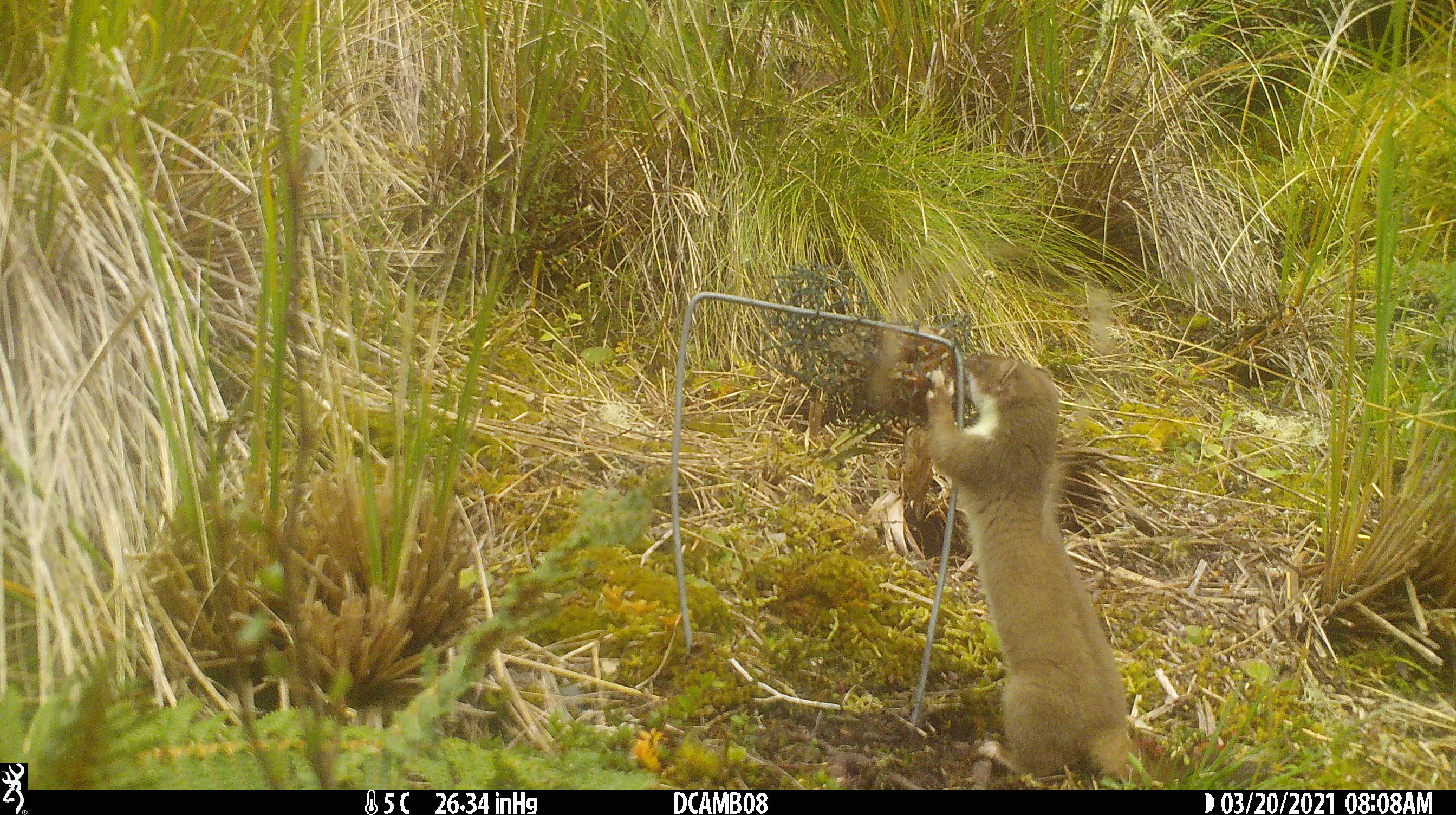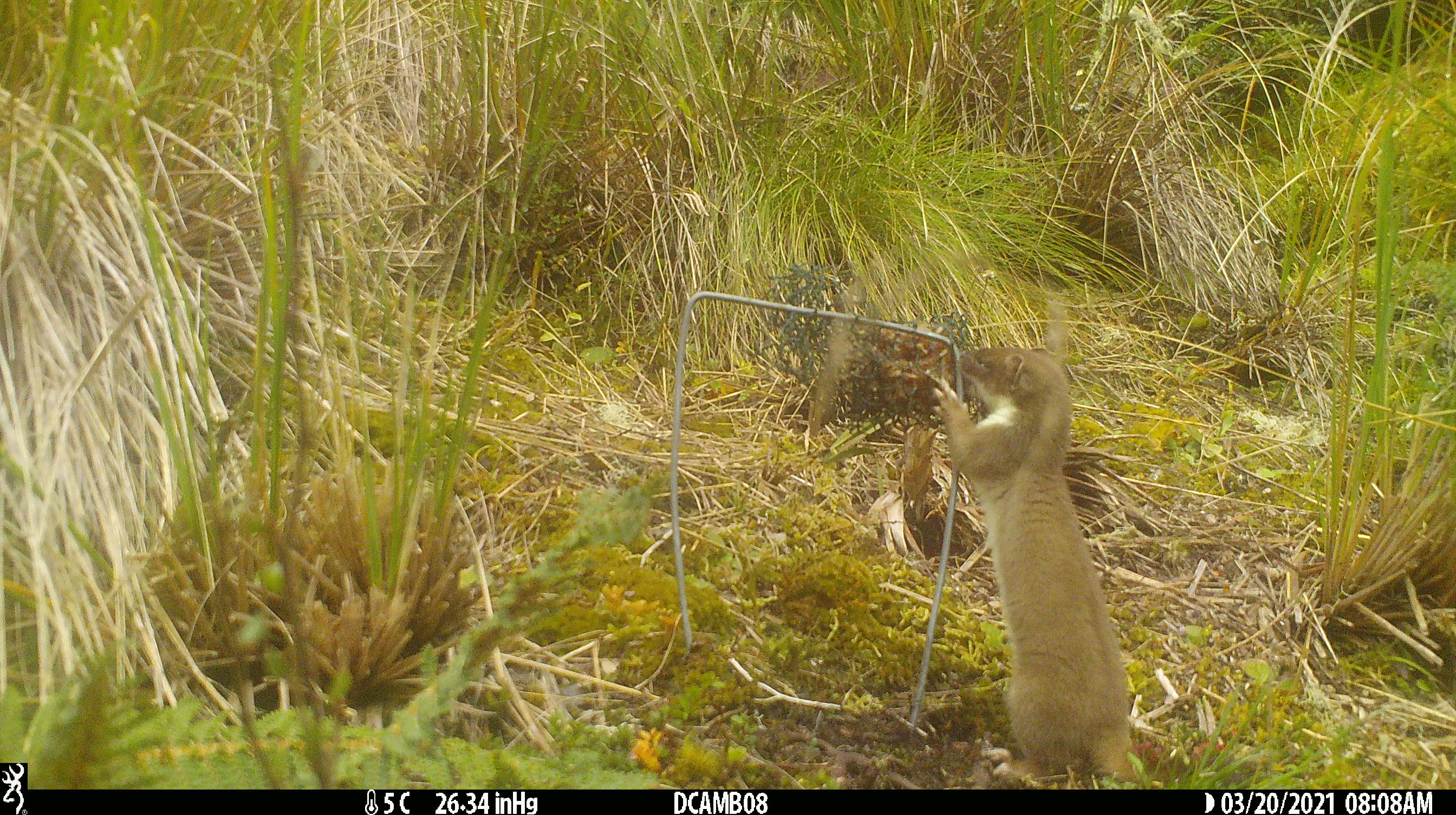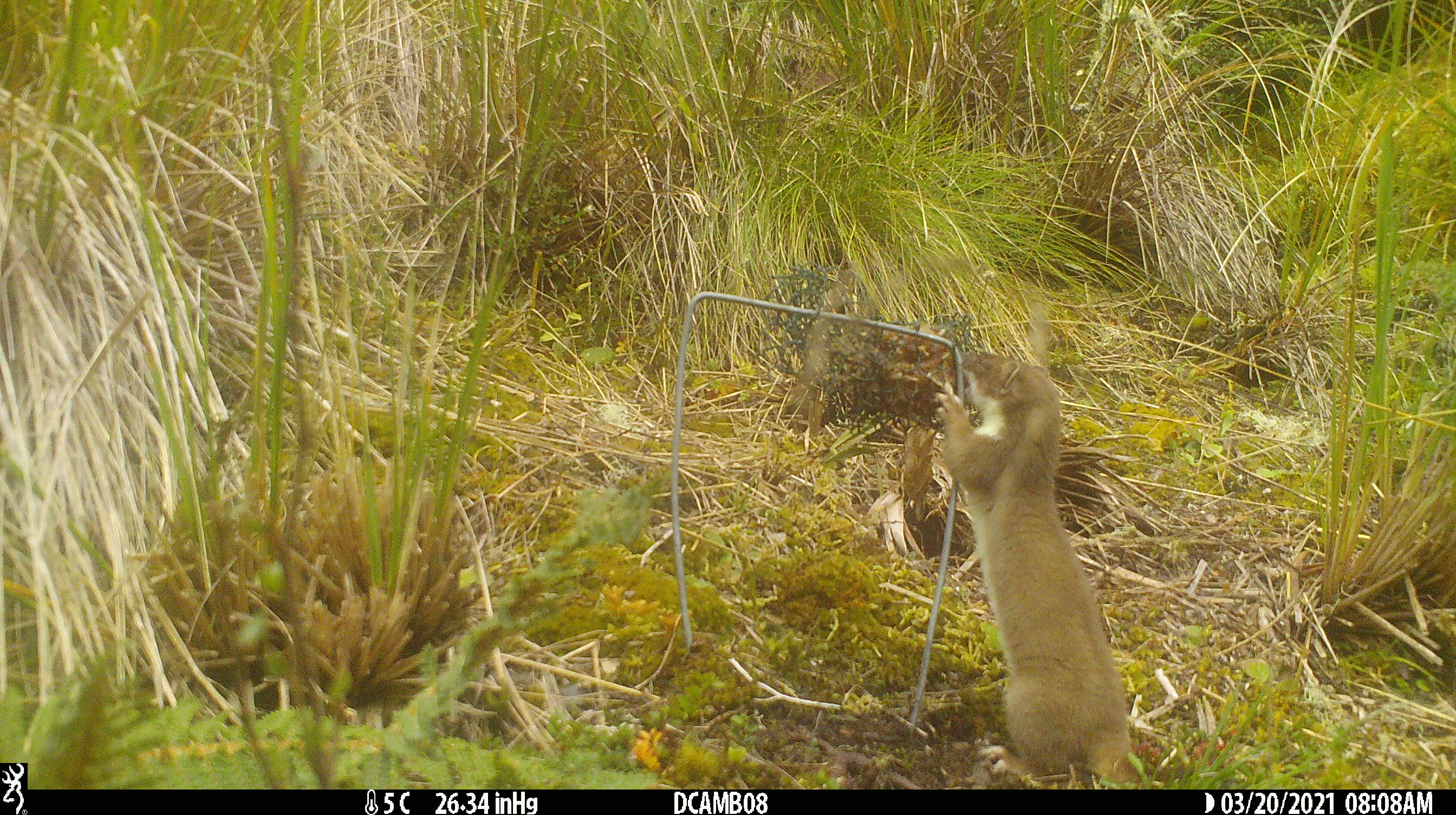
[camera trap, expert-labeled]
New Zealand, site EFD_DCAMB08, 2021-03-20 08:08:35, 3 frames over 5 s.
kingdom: Animalia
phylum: Chordata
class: Mammalia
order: Carnivora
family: Mustelidae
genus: Mustela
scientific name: Mustela erminea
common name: stoat